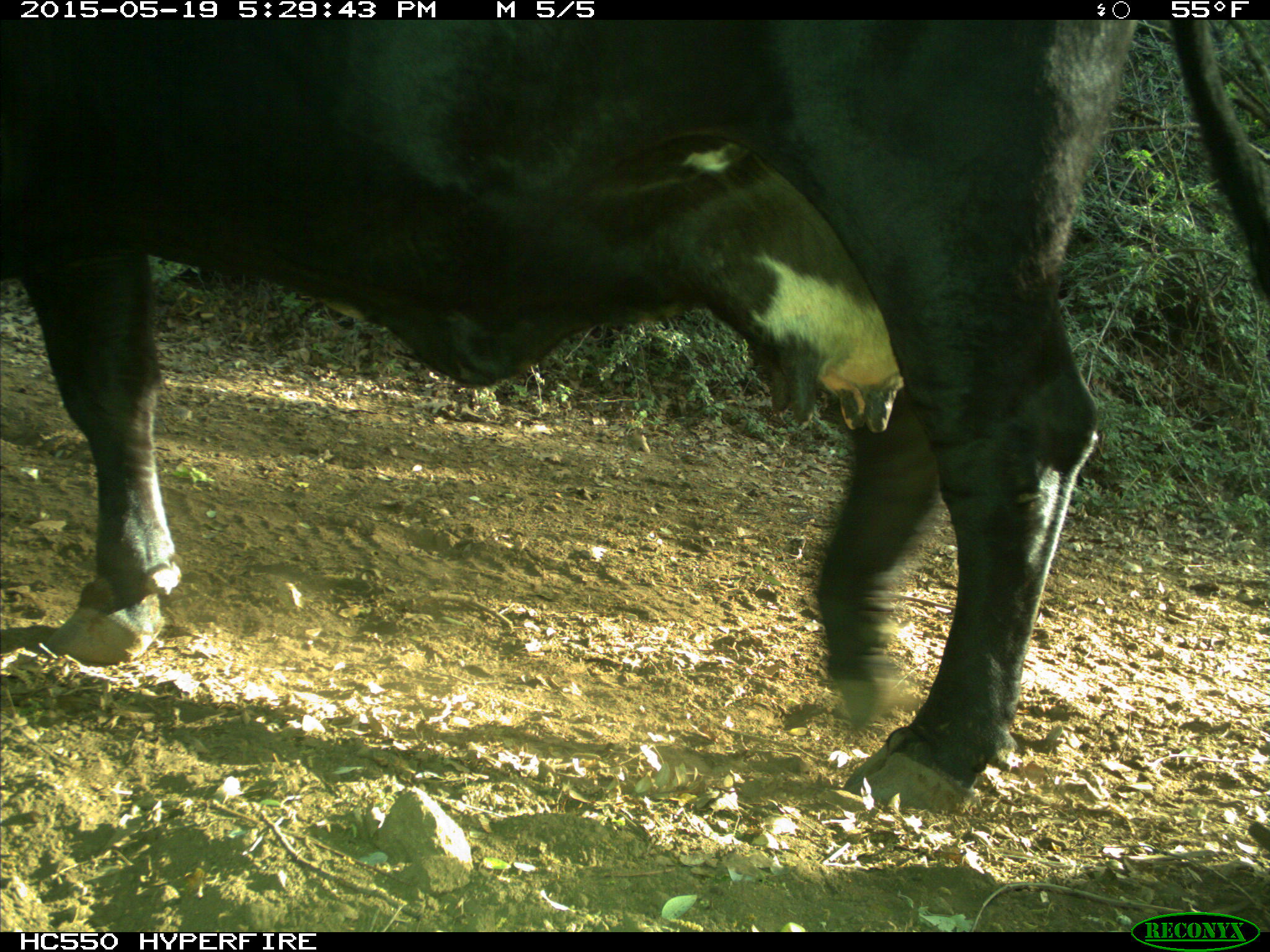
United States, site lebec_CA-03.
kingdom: Animalia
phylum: Chordata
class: Mammalia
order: Artiodactyla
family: Bovidae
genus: Bos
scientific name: Bos taurus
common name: domestic cow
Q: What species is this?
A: Bos taurus (domestic cow).